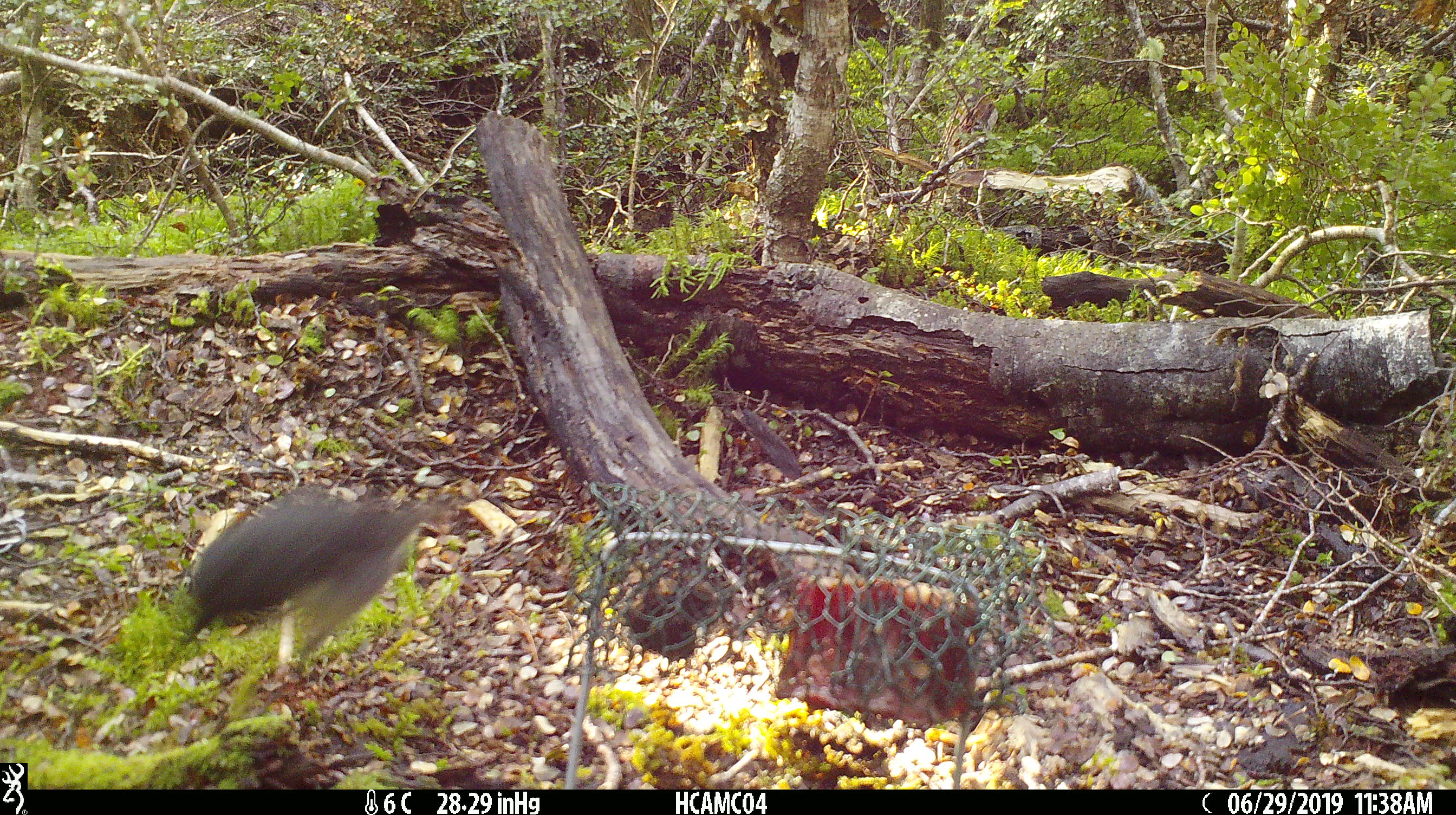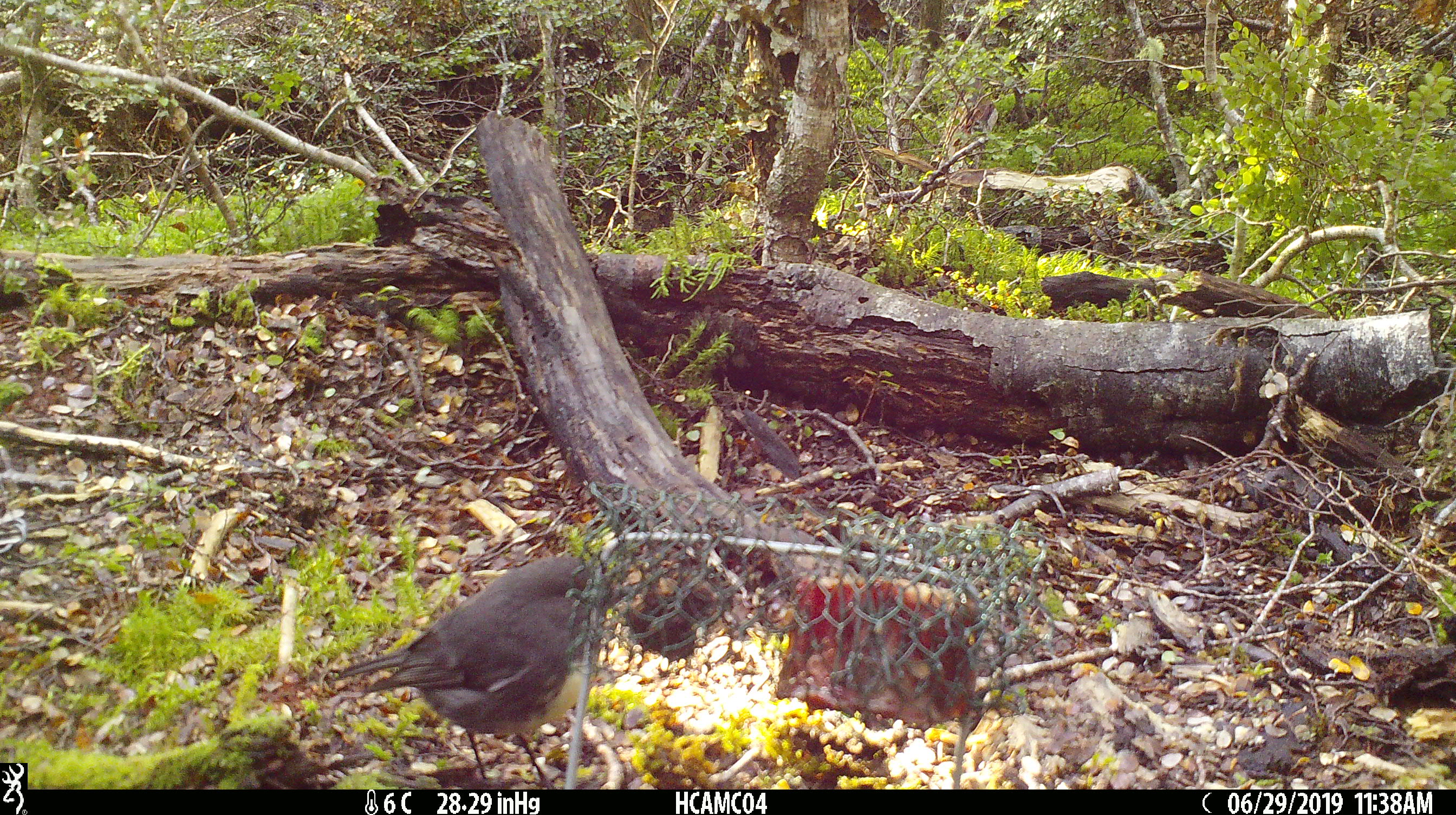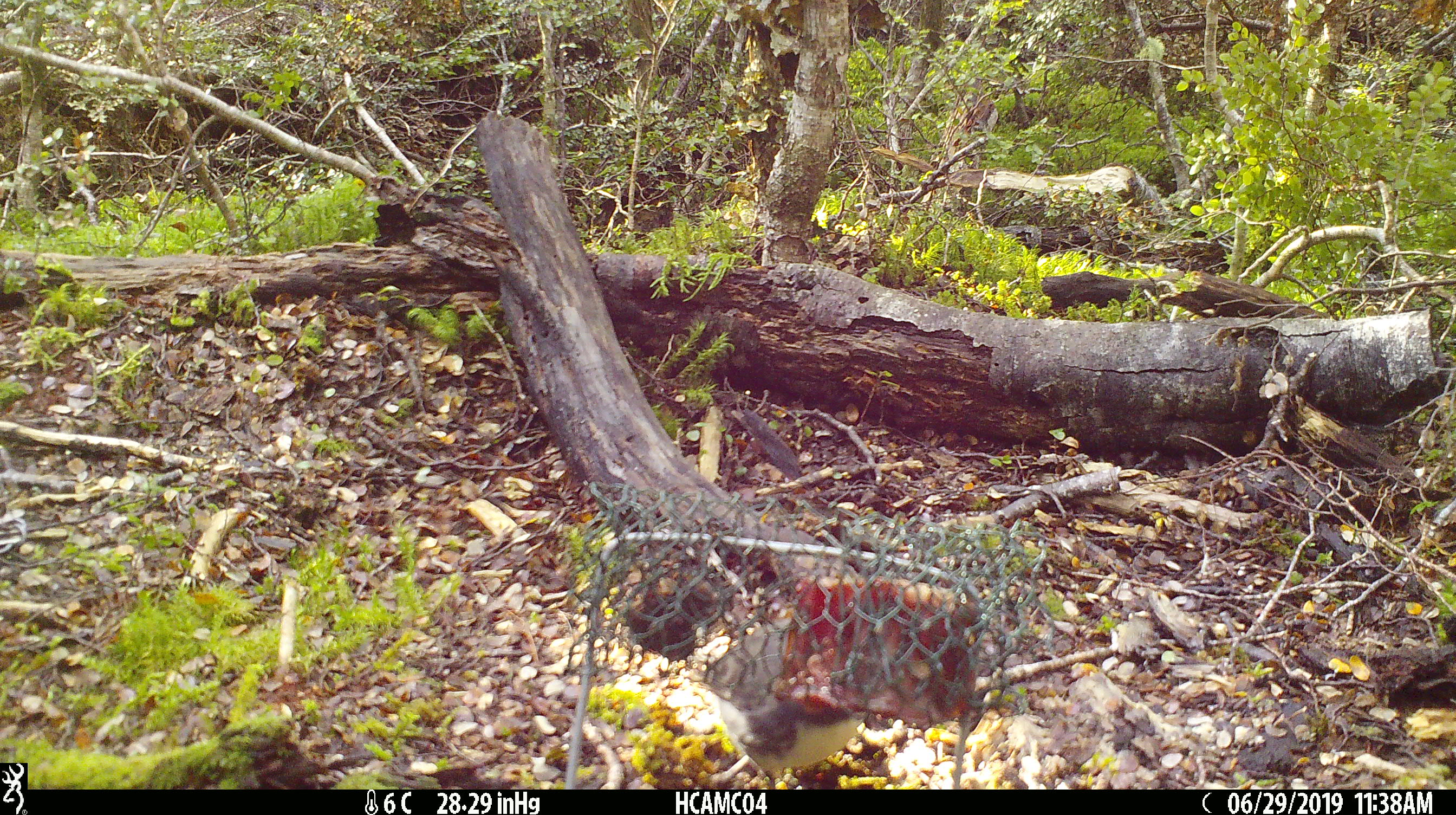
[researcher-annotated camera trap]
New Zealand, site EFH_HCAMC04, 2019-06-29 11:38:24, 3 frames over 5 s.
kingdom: Animalia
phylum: Chordata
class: Aves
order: Passeriformes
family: Petroicidae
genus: Petroica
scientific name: Petroica australis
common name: new zealand robin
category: robin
Robin (new zealand robin) (Petroica australis).